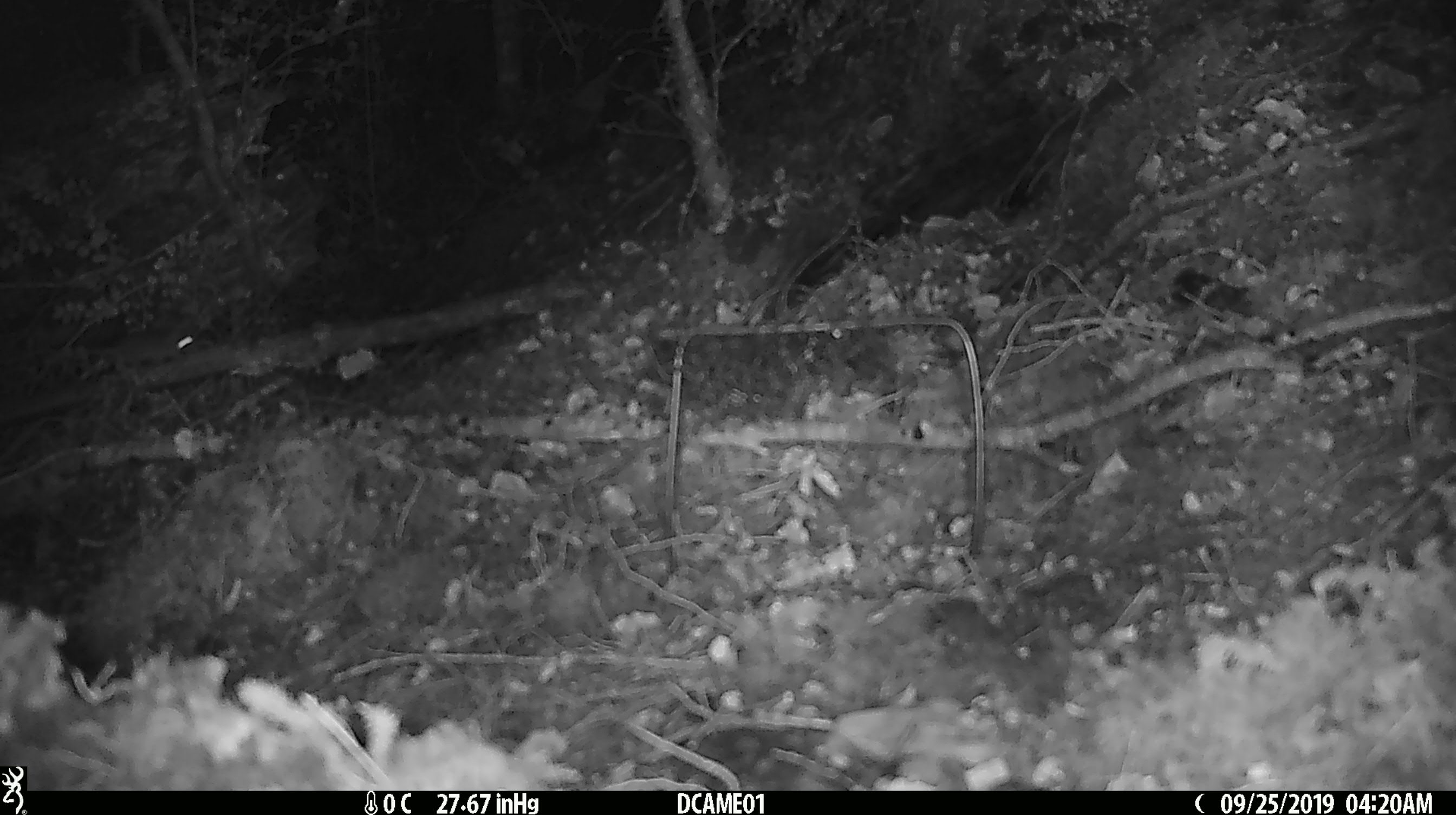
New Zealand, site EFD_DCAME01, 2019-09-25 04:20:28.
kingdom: Animalia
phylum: Chordata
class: Mammalia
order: Rodentia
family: Muridae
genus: Mus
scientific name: Mus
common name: mouse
Mouse (Mus).